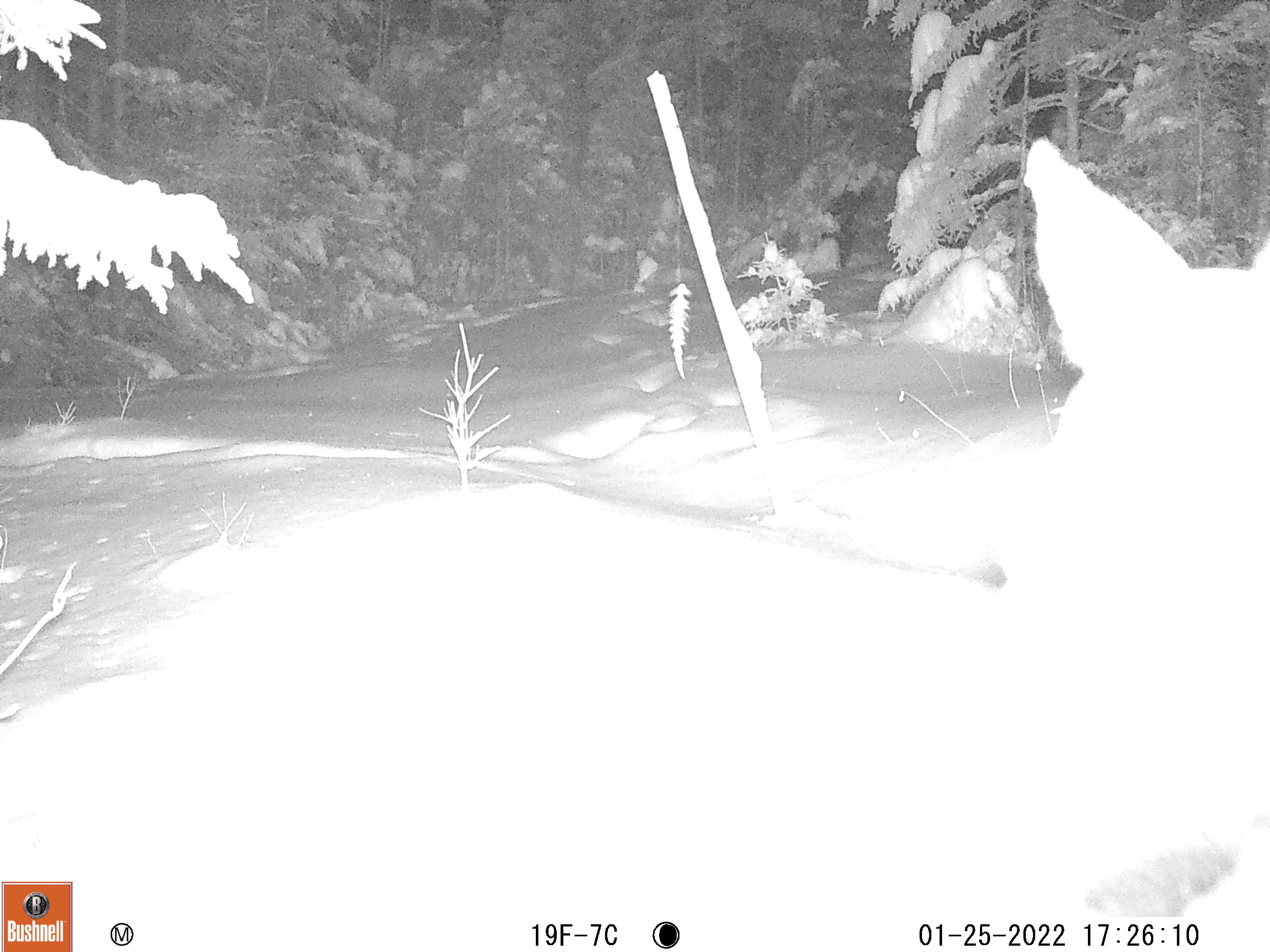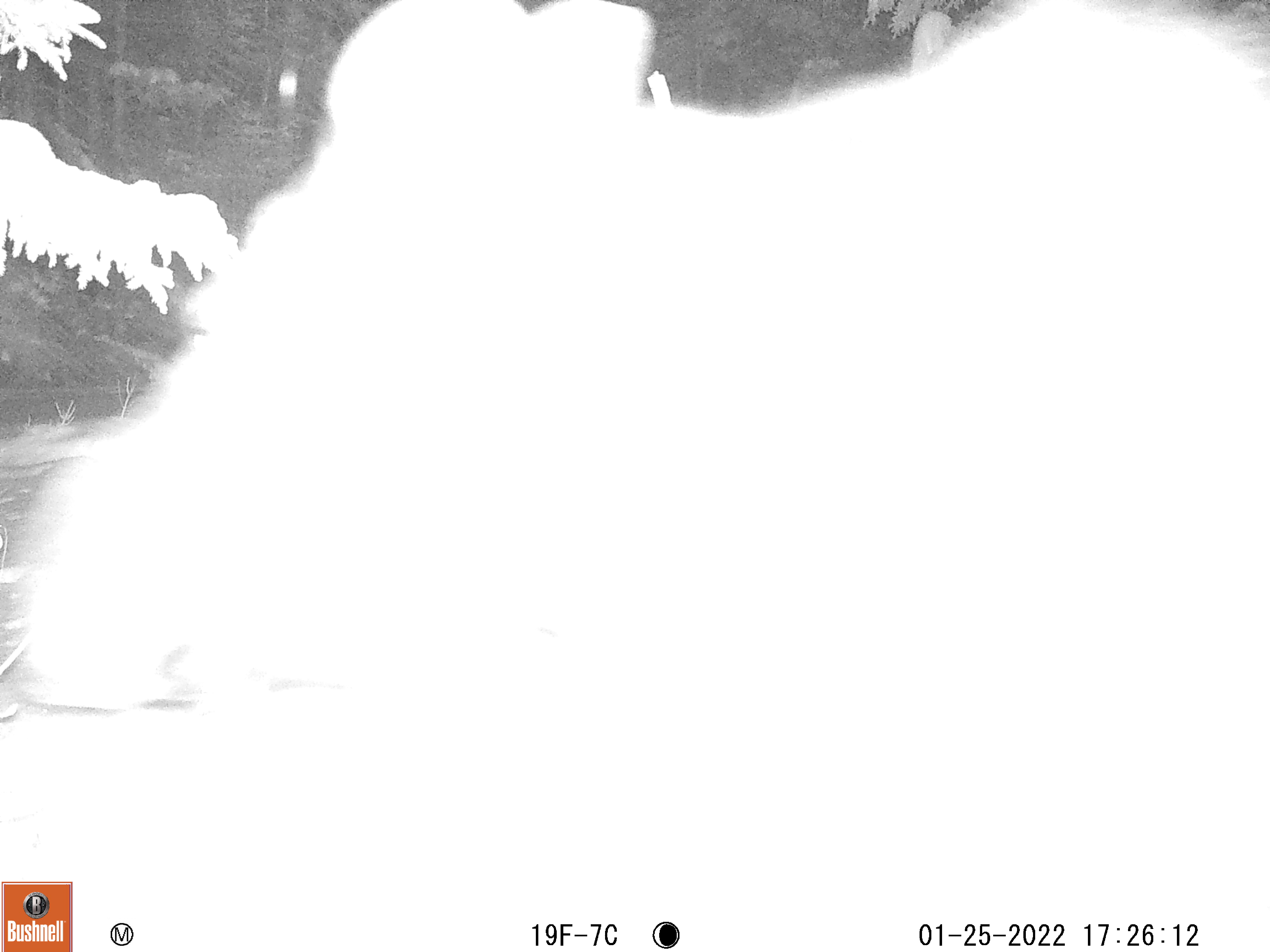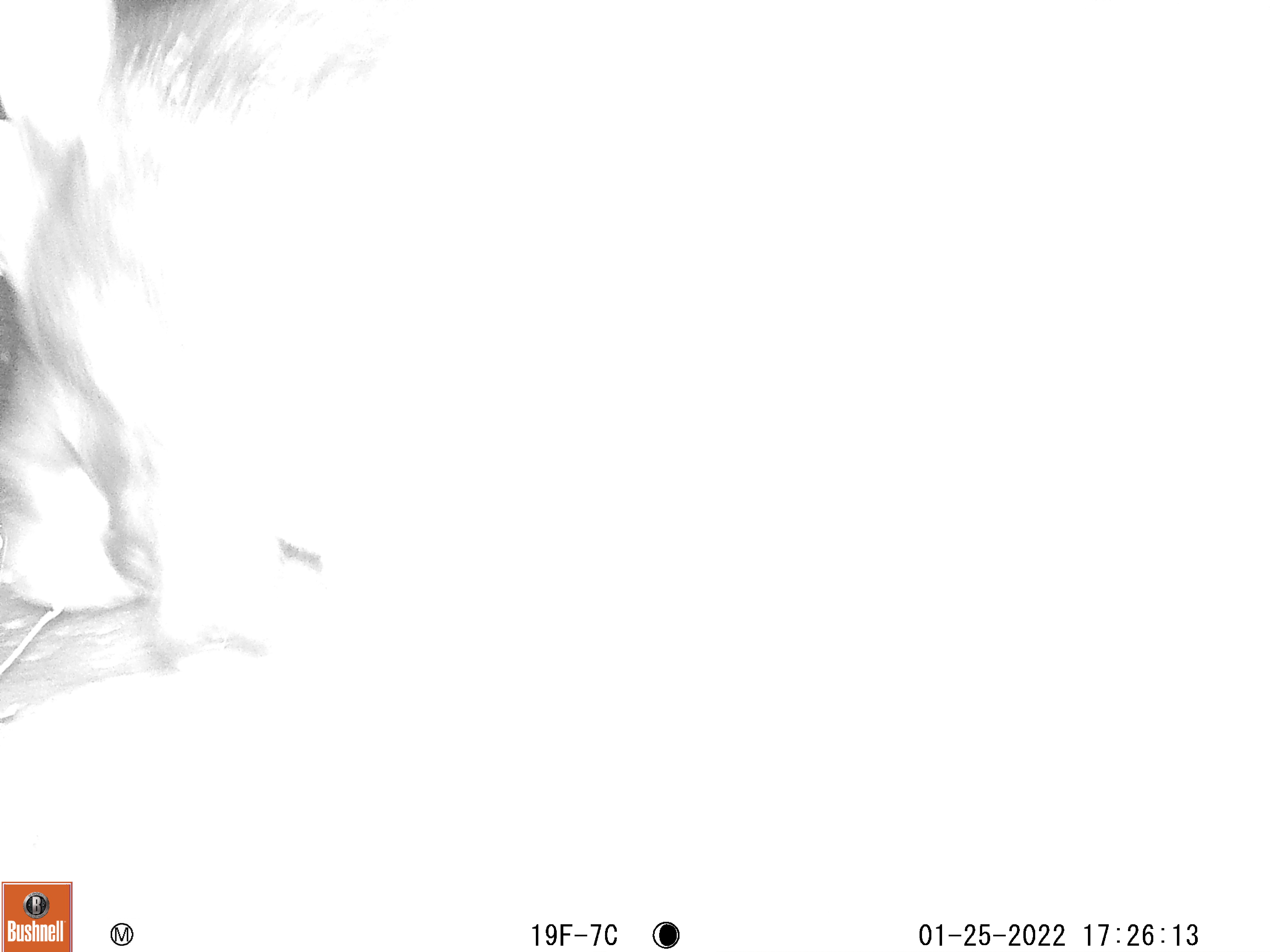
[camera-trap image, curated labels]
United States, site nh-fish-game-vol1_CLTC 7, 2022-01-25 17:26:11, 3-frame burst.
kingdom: Animalia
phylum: Chordata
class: Mammalia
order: Artiodactyla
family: Cervidae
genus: Alces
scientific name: Alces alces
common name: moose